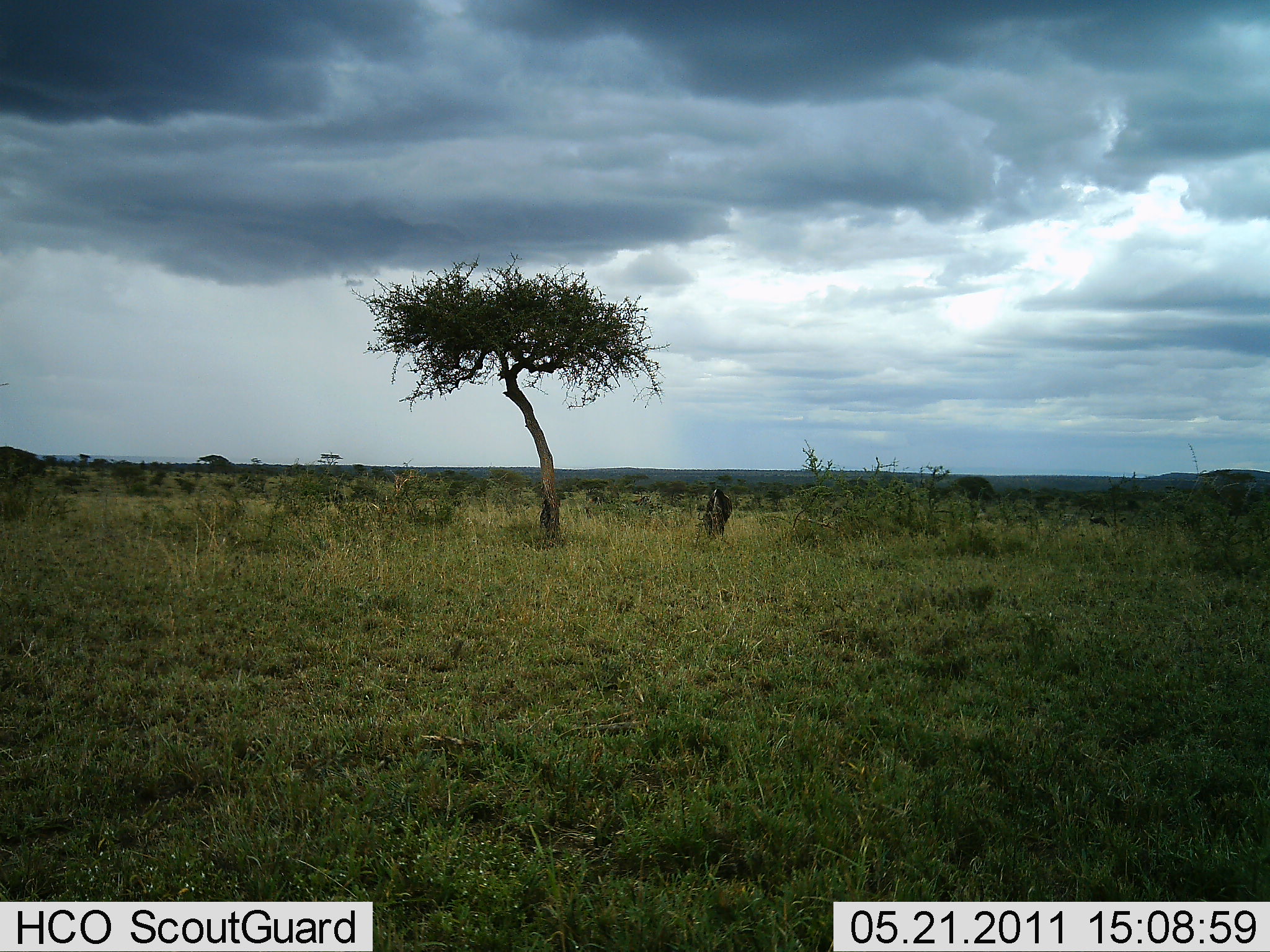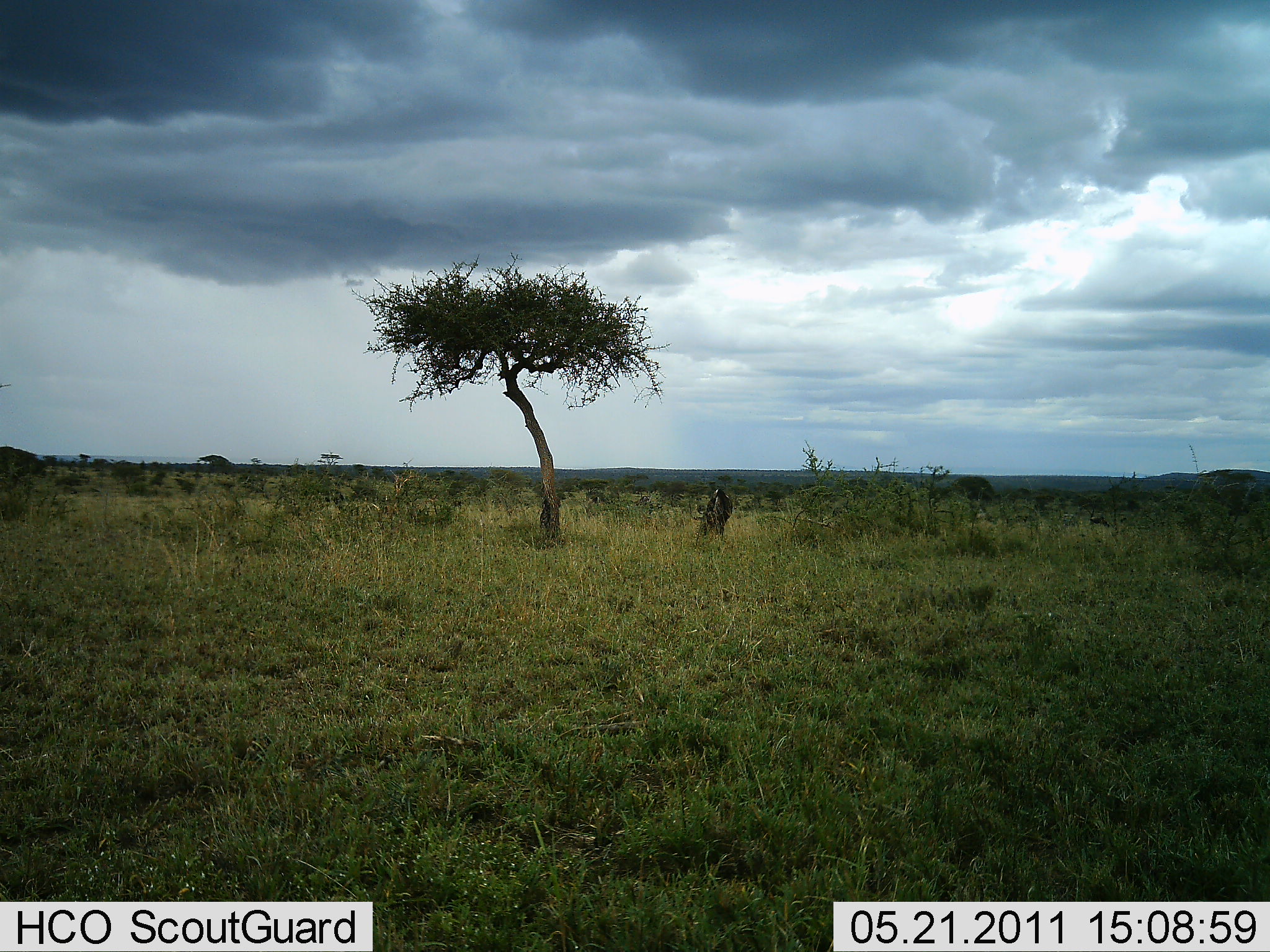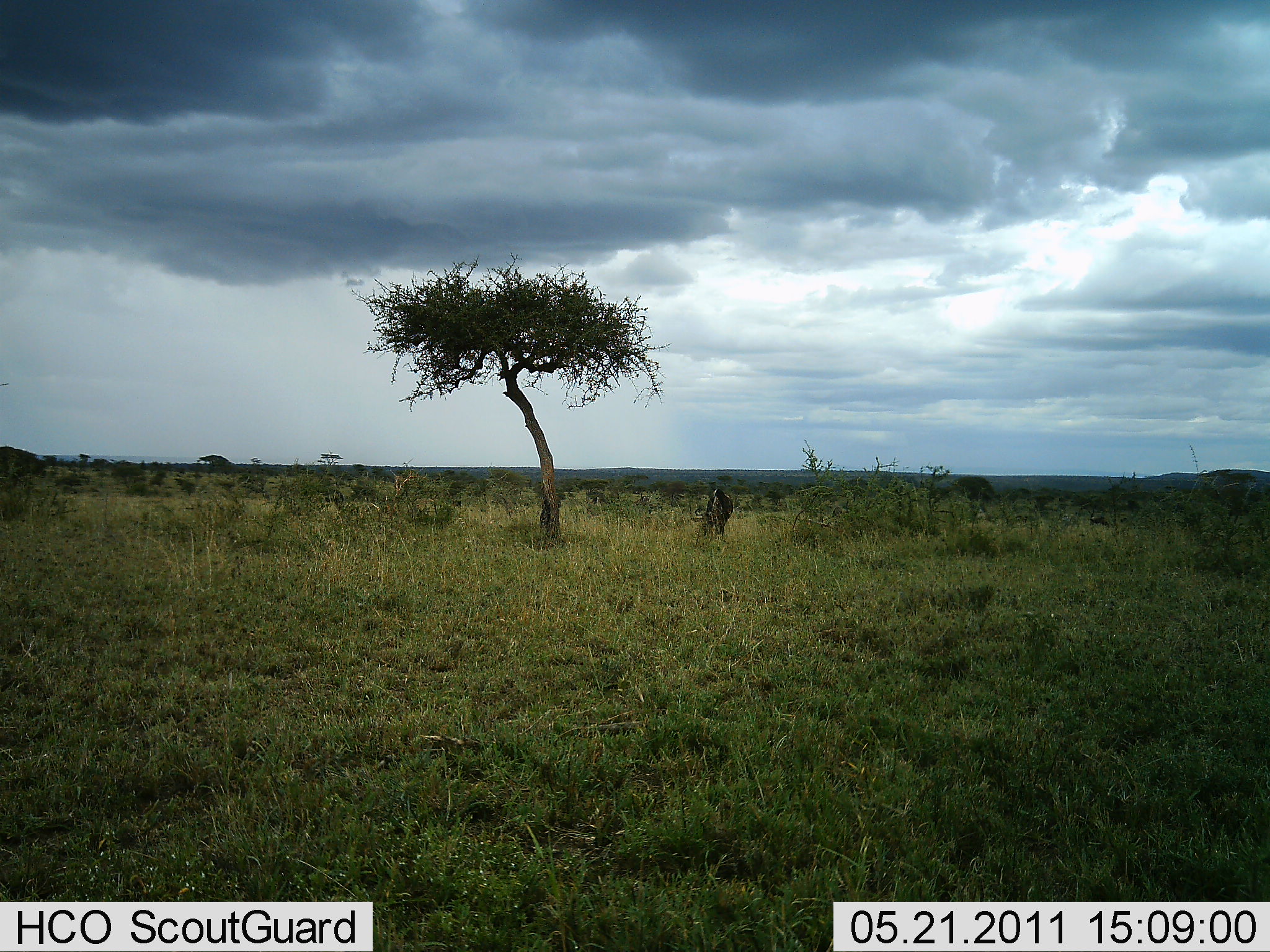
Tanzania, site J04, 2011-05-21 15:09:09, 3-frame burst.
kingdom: Animalia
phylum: Chordata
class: Mammalia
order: Artiodactyla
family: Bovidae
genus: Connochaetes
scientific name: Connochaetes taurinus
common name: blue wildebeest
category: wildebeest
Wildebeest (blue wildebeest) (Connochaetes taurinus), count 1. Behavior (volunteer vote fractions): standing 25%, resting 0%, moving 0%, interacting 0%. Young present (vote fraction): 0%. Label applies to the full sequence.